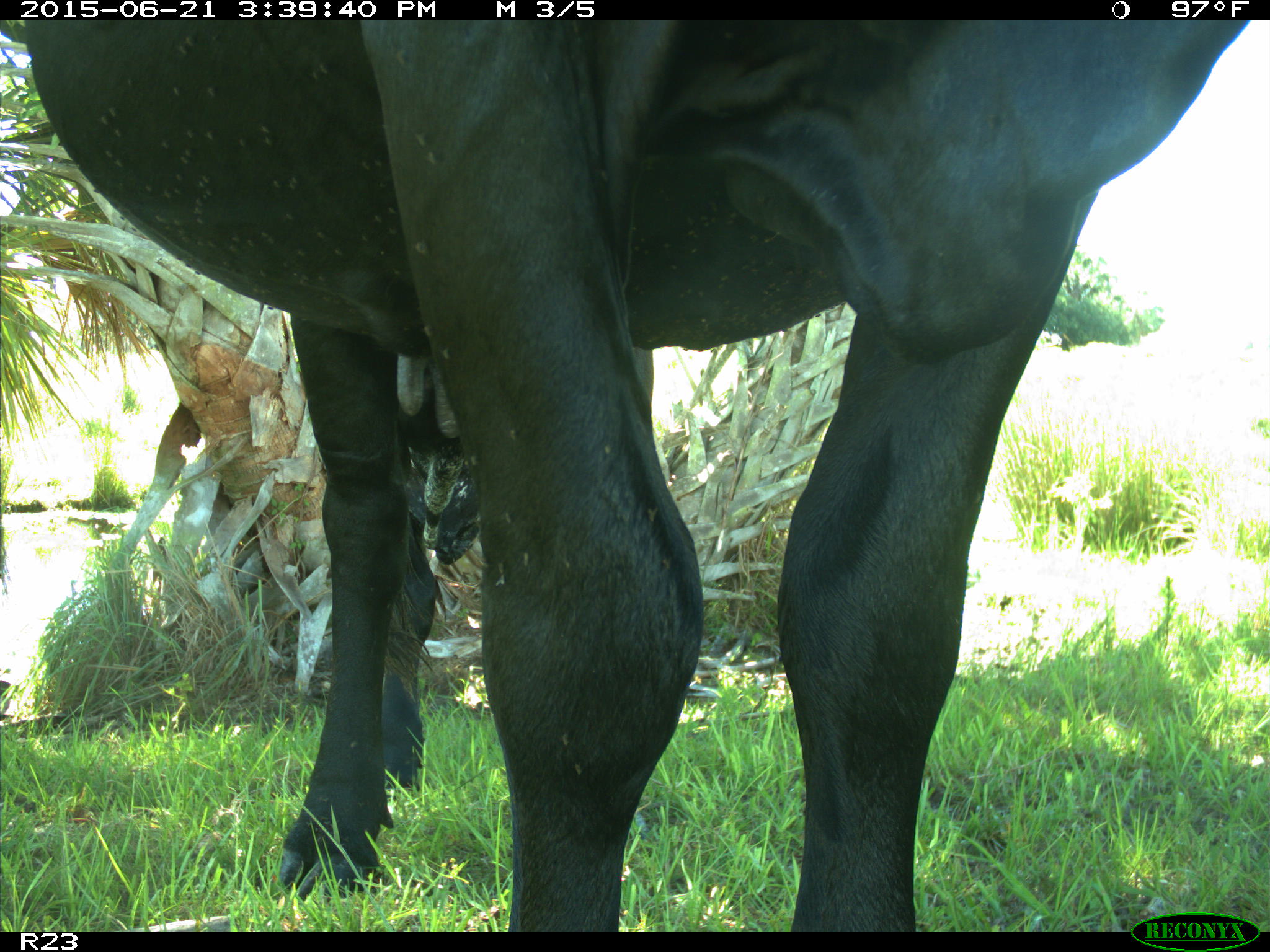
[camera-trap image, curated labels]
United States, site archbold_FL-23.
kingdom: Animalia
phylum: Chordata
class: Mammalia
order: Artiodactyla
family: Bovidae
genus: Bos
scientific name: Bos taurus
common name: domestic cow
Bos taurus (domestic cow).